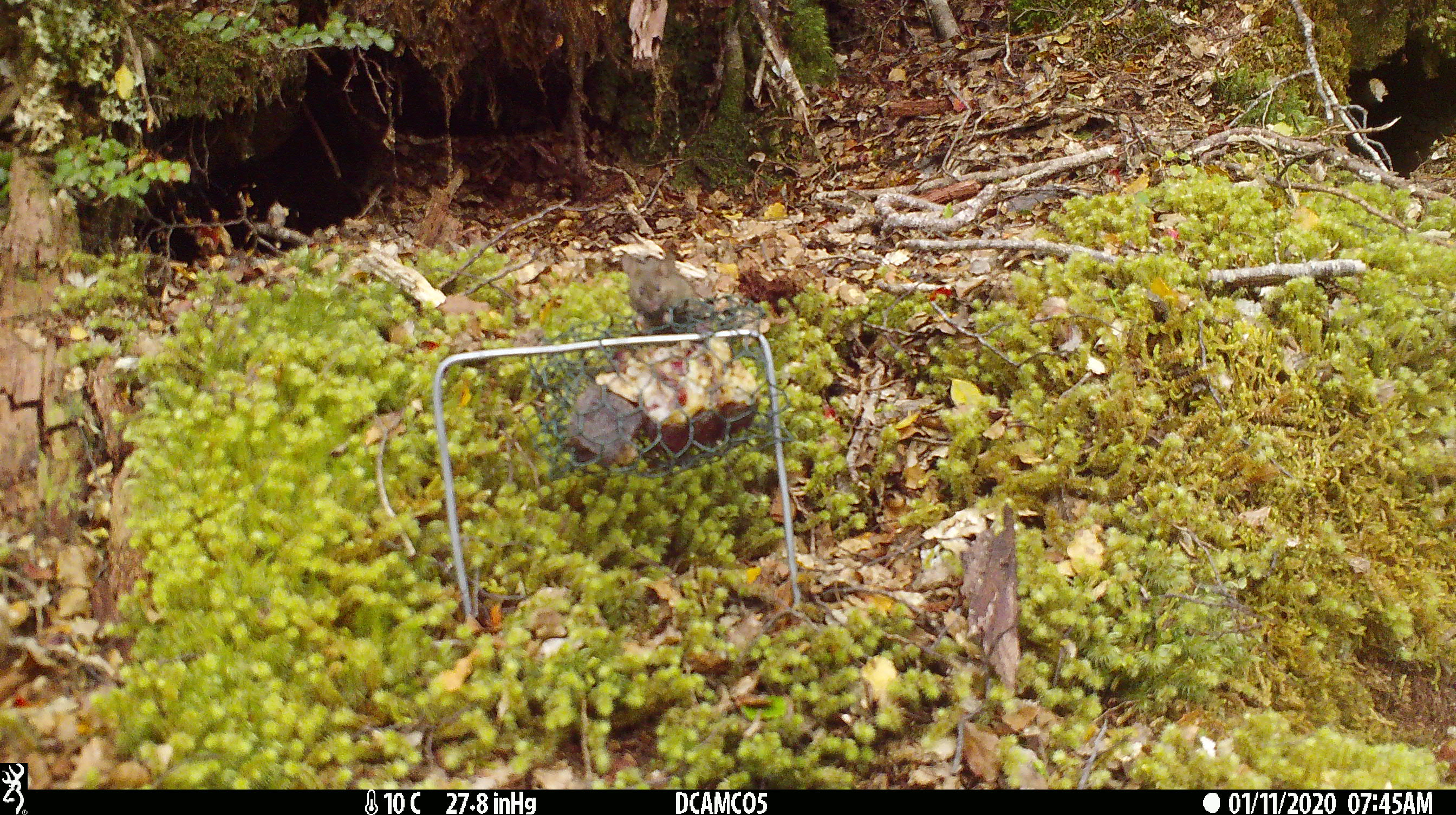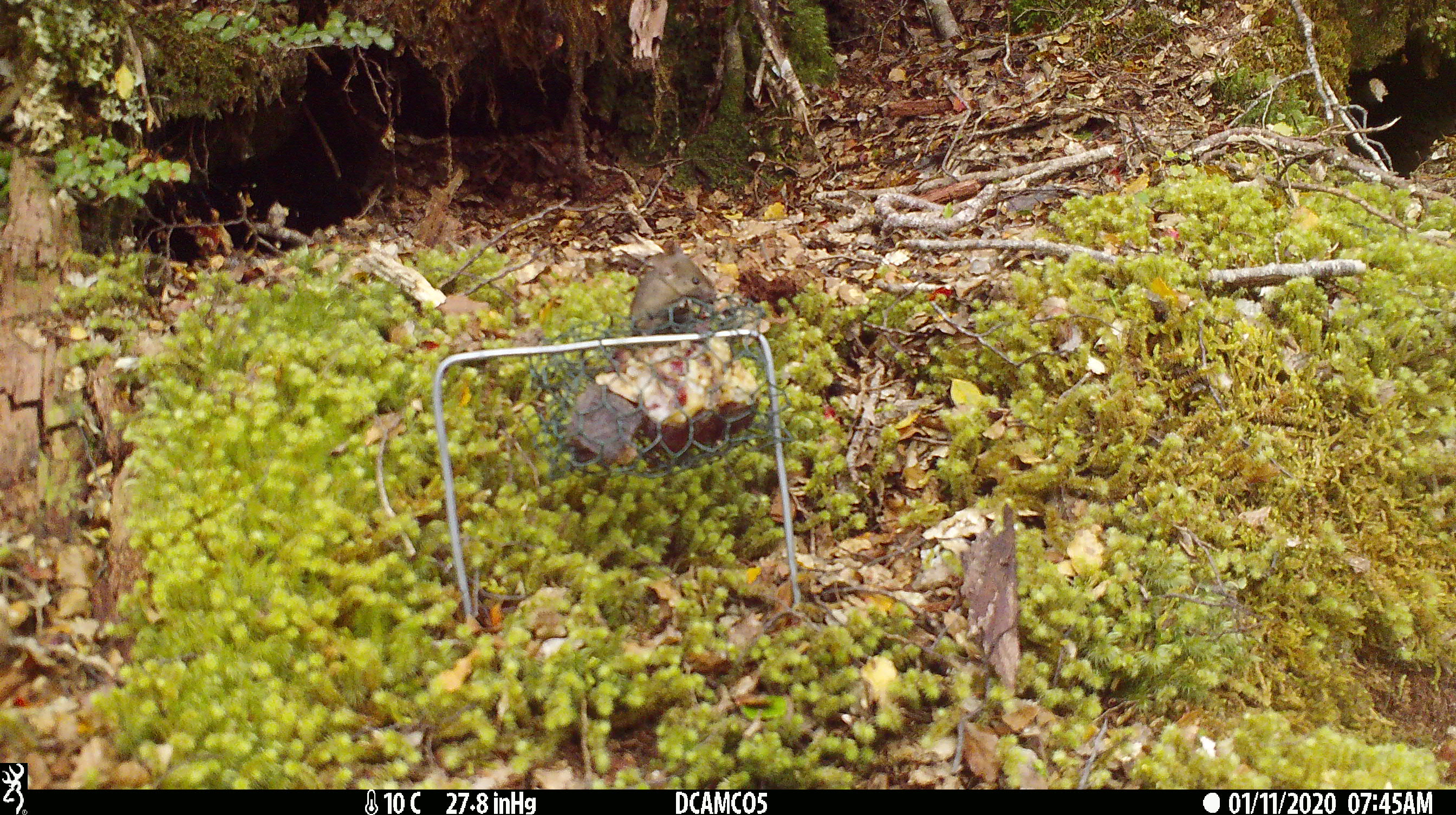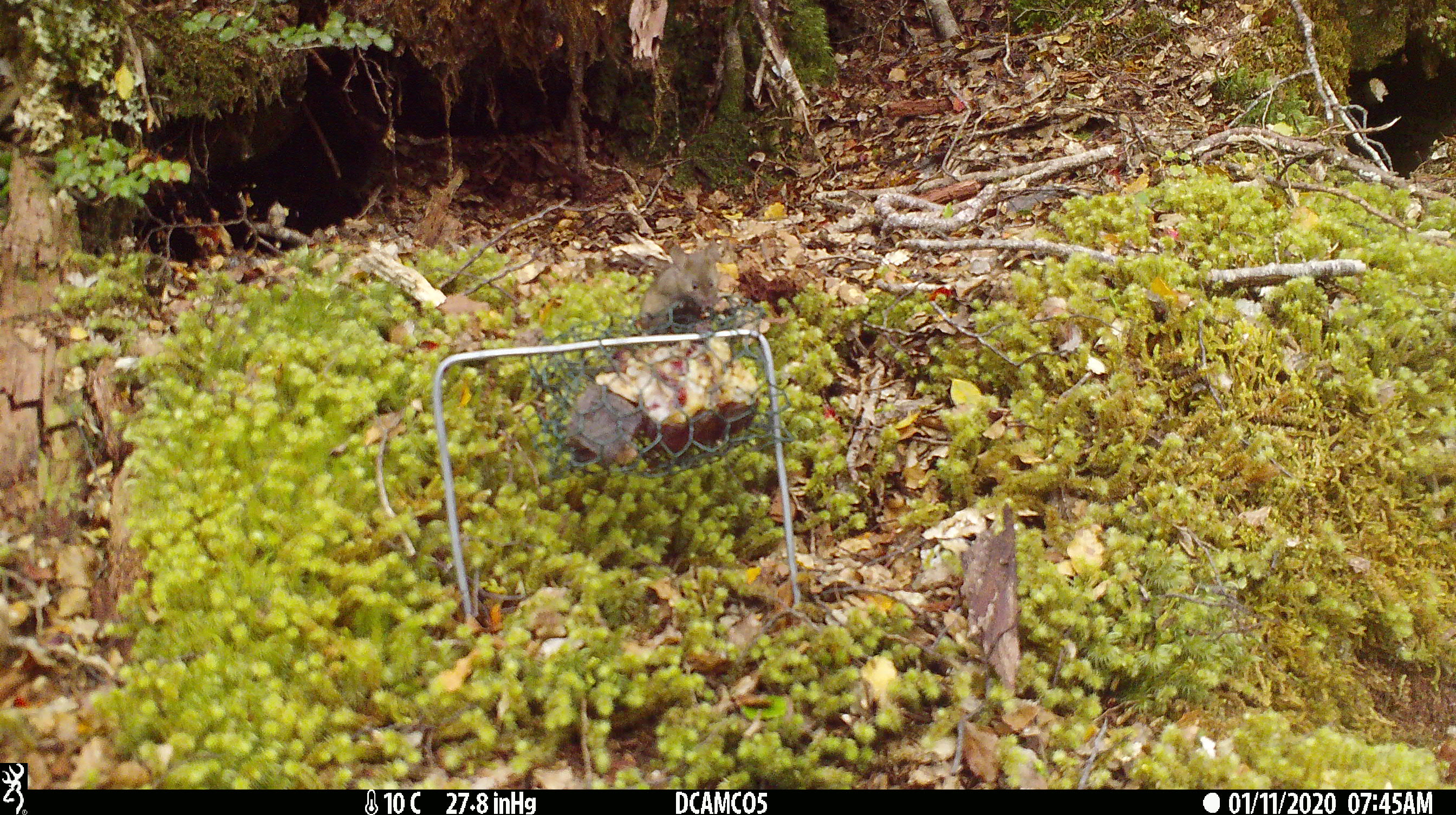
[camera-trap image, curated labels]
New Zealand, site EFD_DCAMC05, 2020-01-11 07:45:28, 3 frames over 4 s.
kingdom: Animalia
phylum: Chordata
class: Mammalia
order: Rodentia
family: Muridae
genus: Mus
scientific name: Mus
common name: mouse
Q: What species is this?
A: Mouse (Mus).